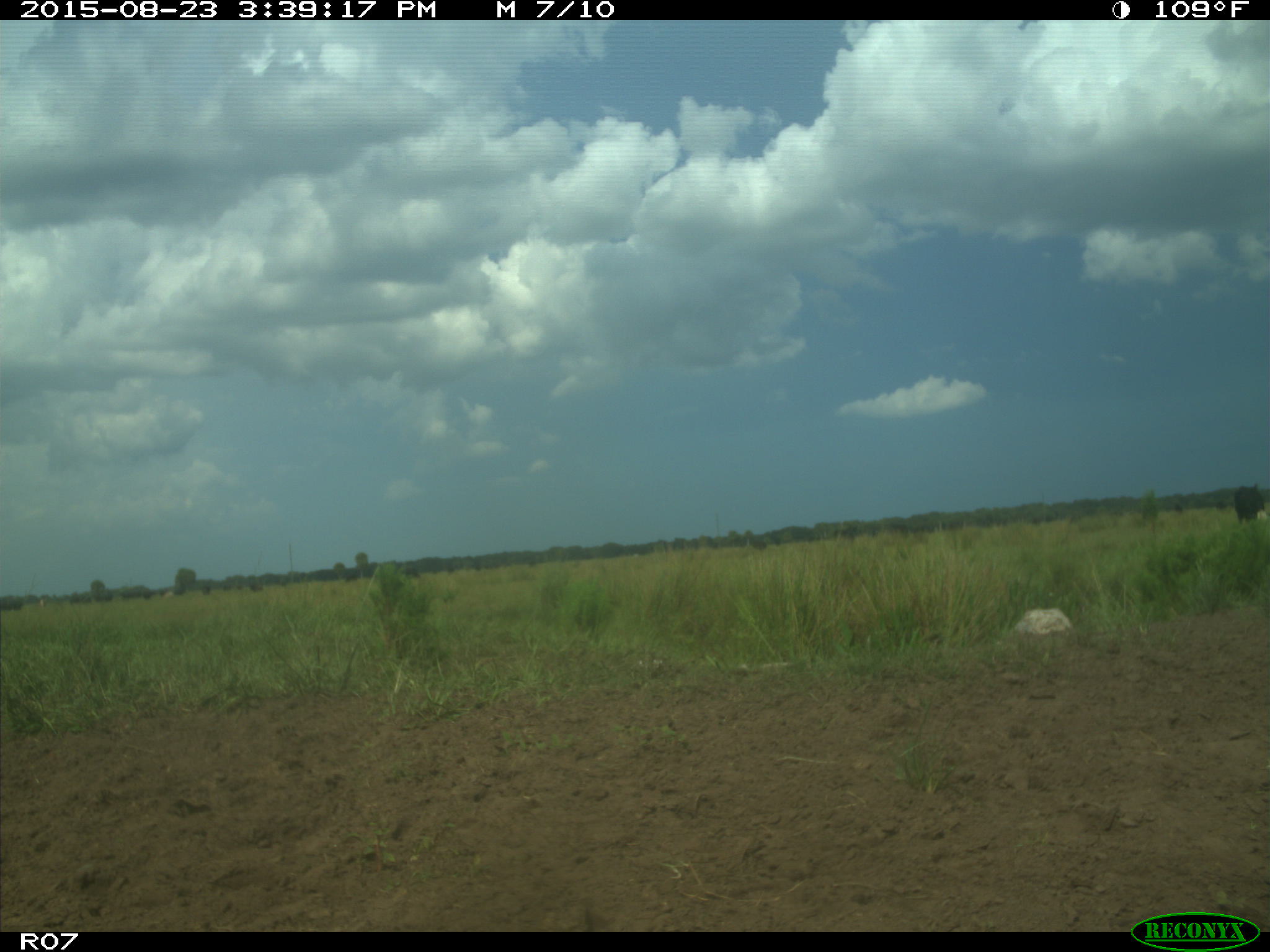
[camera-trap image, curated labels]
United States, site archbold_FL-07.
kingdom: Animalia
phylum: Chordata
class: Mammalia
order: Artiodactyla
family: Bovidae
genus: Bos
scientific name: Bos taurus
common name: domestic cow